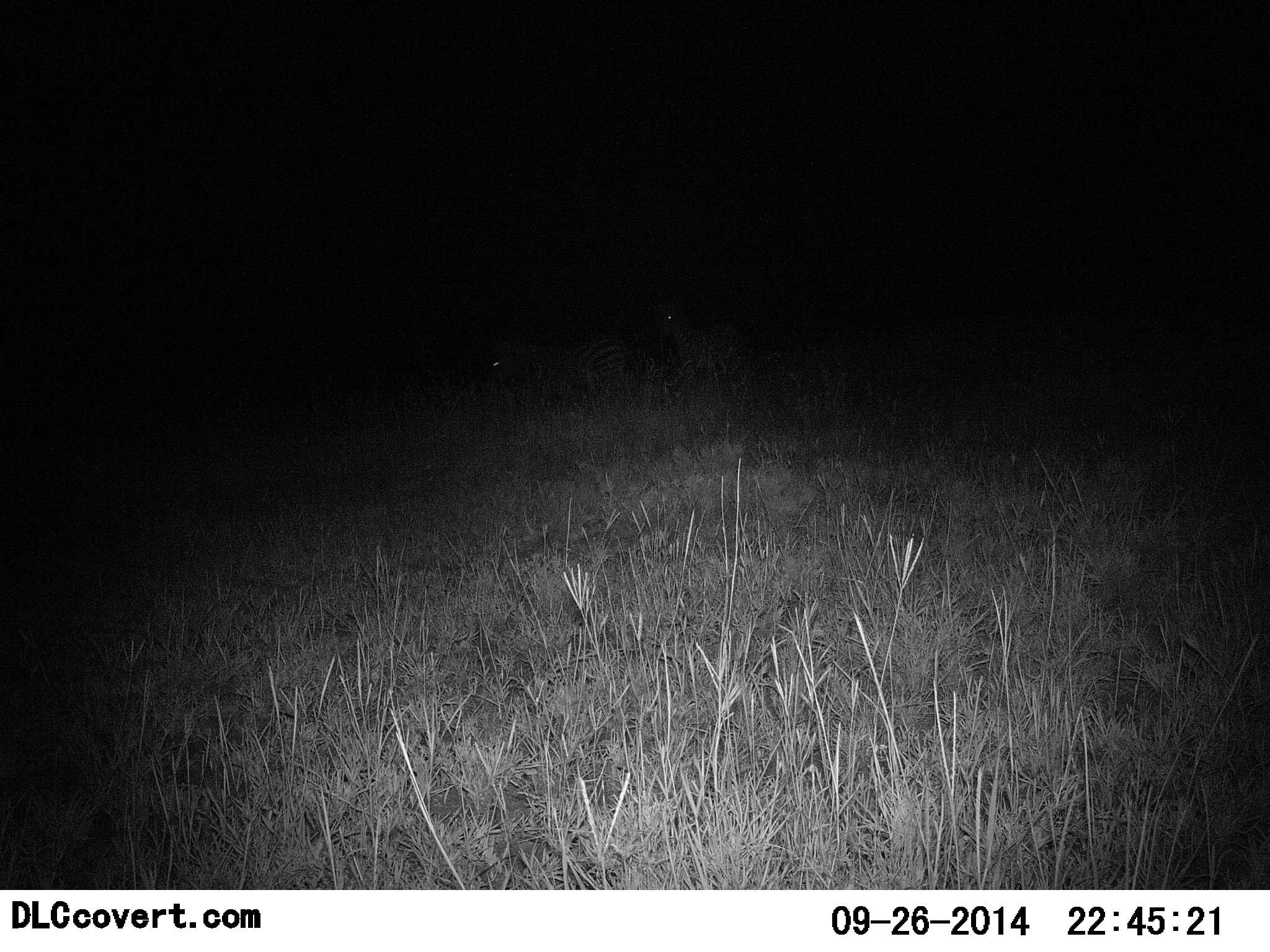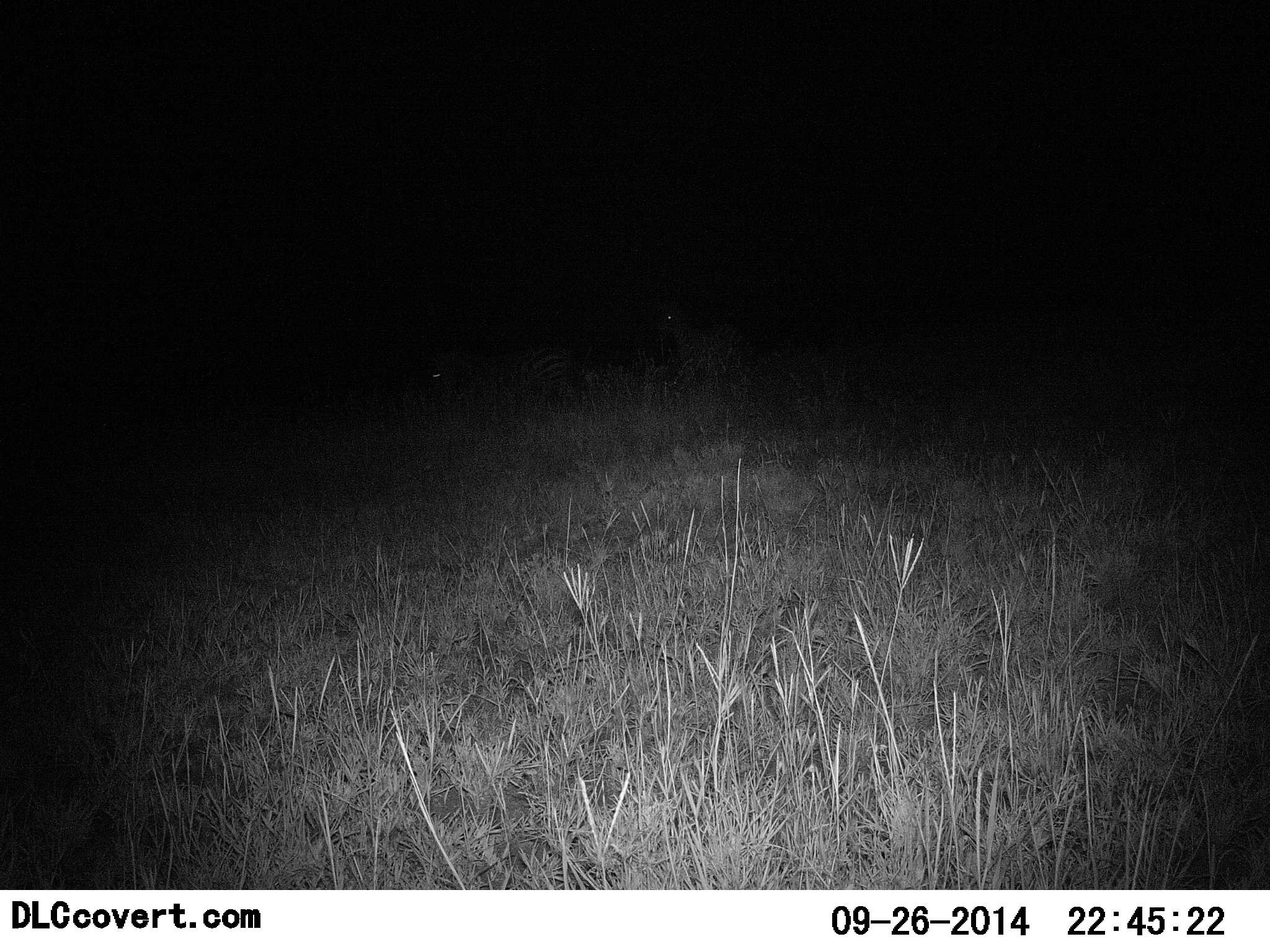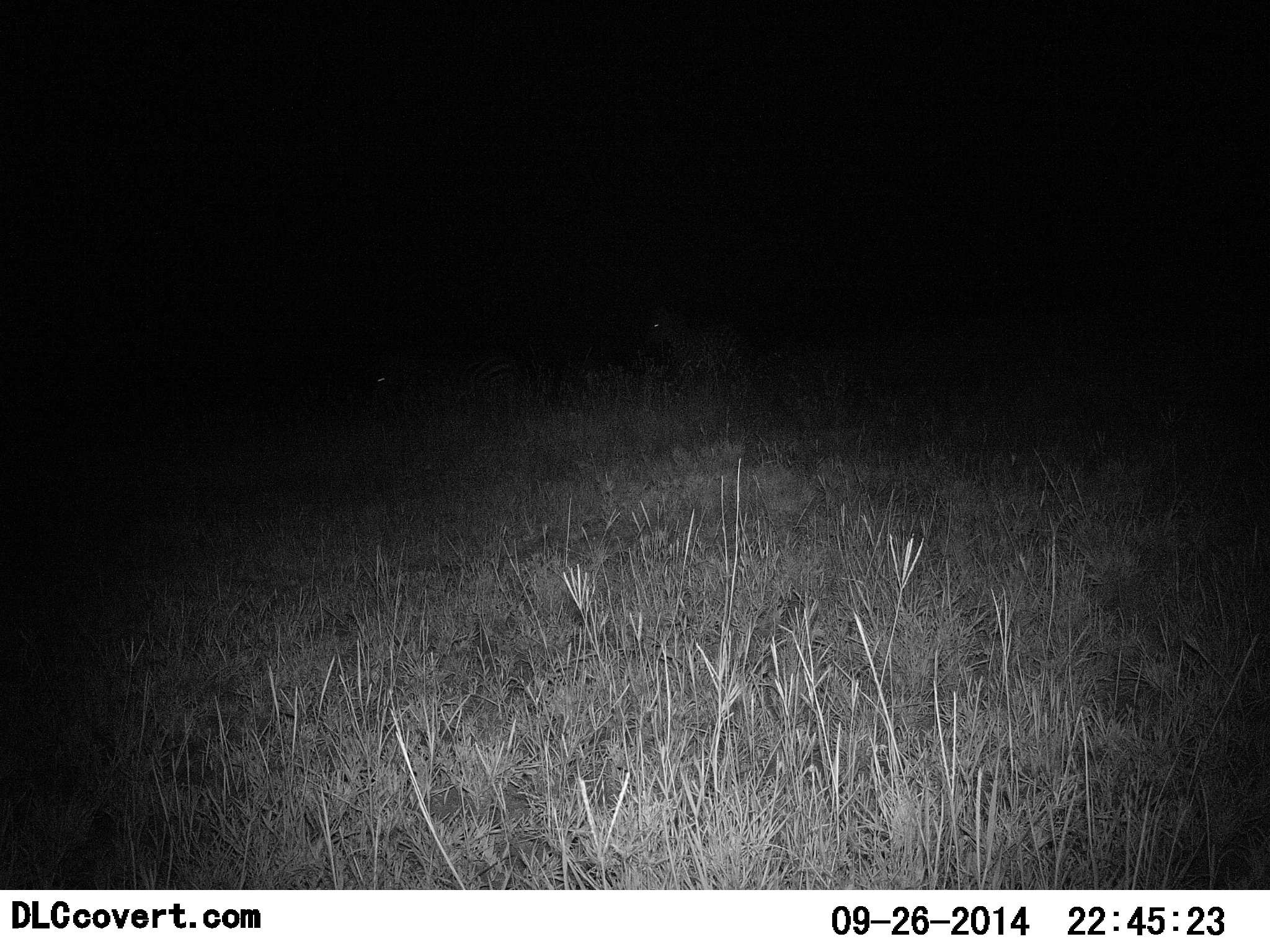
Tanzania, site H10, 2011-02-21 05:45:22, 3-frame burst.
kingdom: Animalia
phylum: Chordata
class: Mammalia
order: Perissodactyla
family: Equidae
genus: Equus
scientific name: Equus quagga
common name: plains zebra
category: zebra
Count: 2.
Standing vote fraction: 27%.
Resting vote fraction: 0%.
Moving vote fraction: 91%.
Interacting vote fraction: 0%.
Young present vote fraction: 0%.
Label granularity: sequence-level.